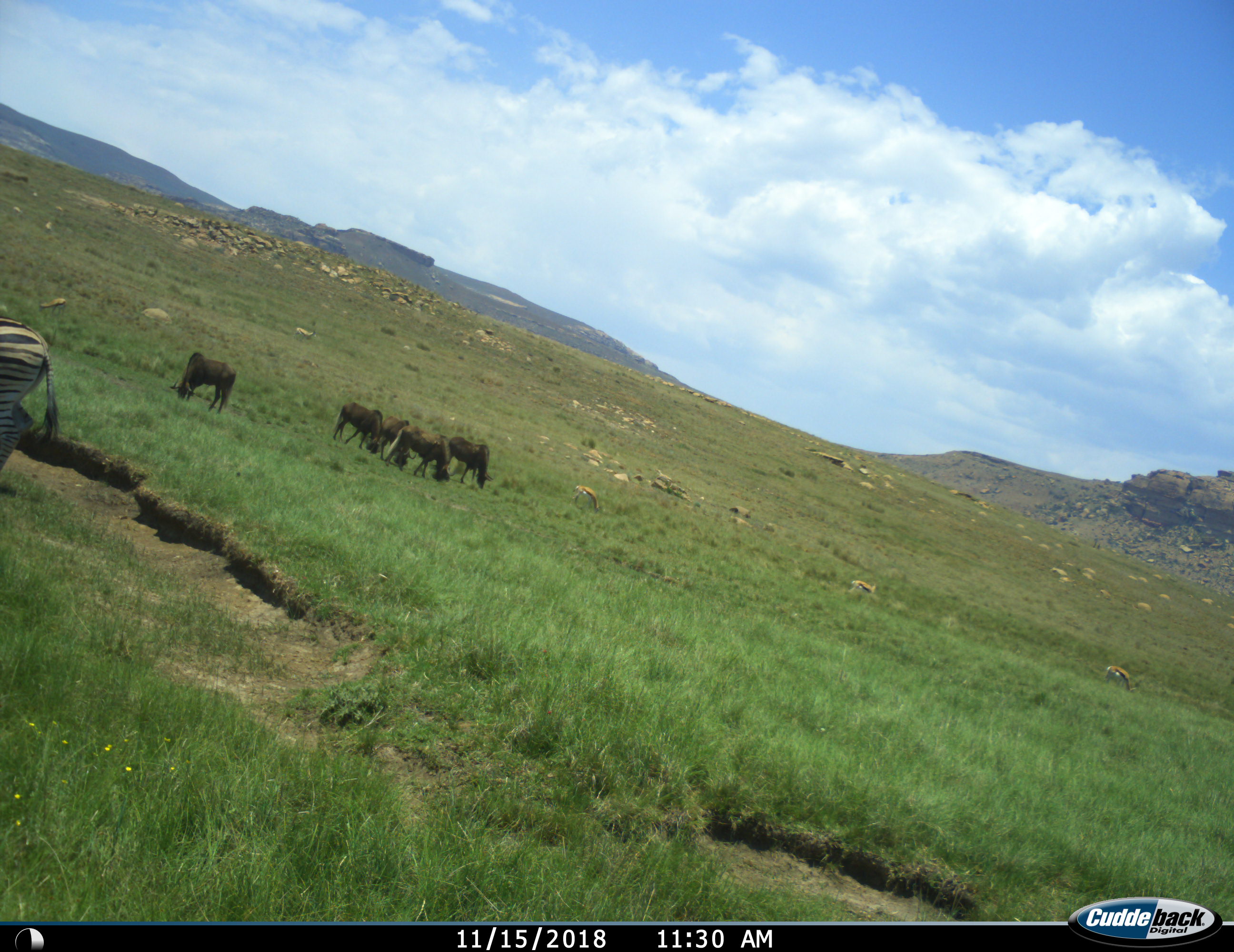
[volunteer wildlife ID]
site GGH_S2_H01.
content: unidentified animal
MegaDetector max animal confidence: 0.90